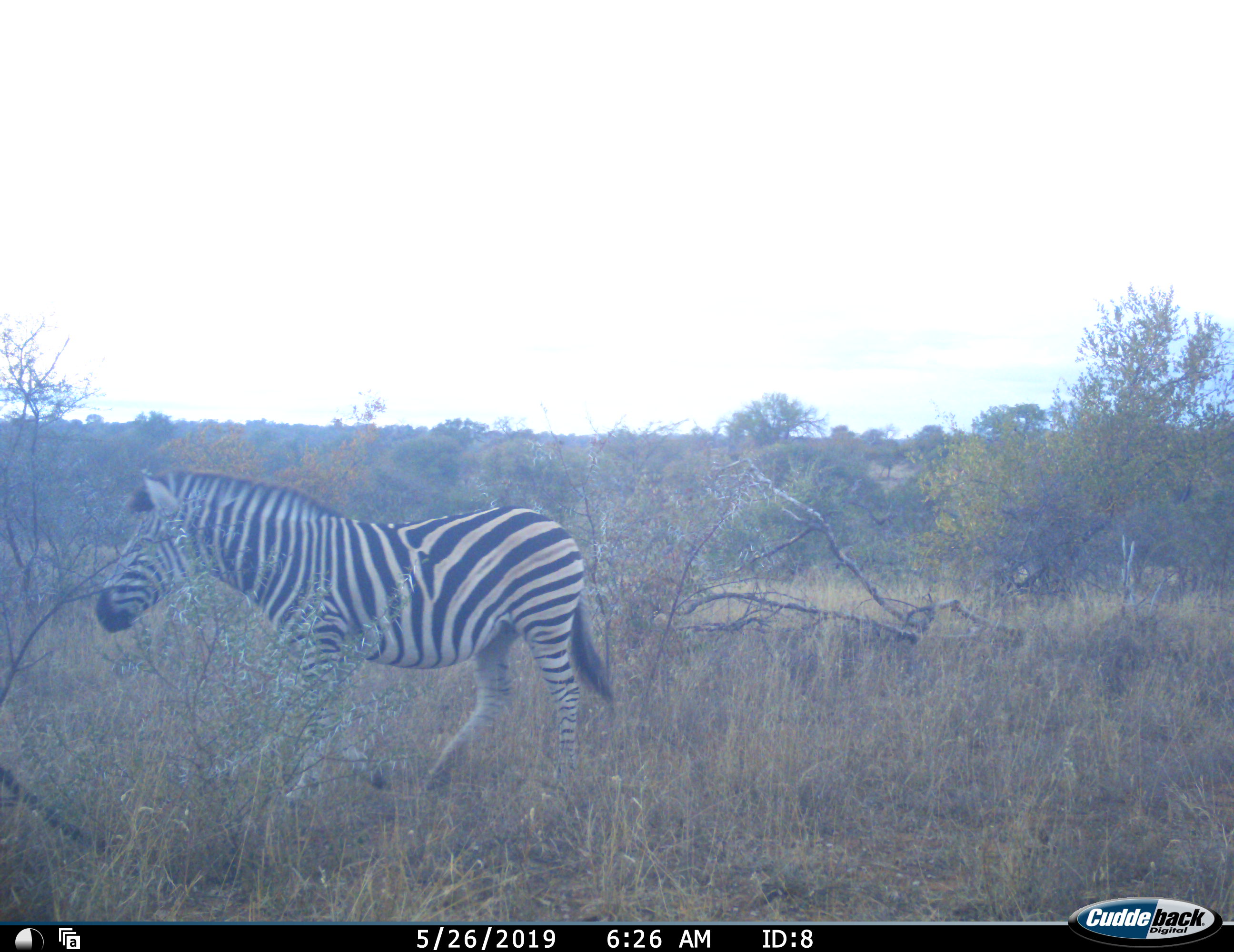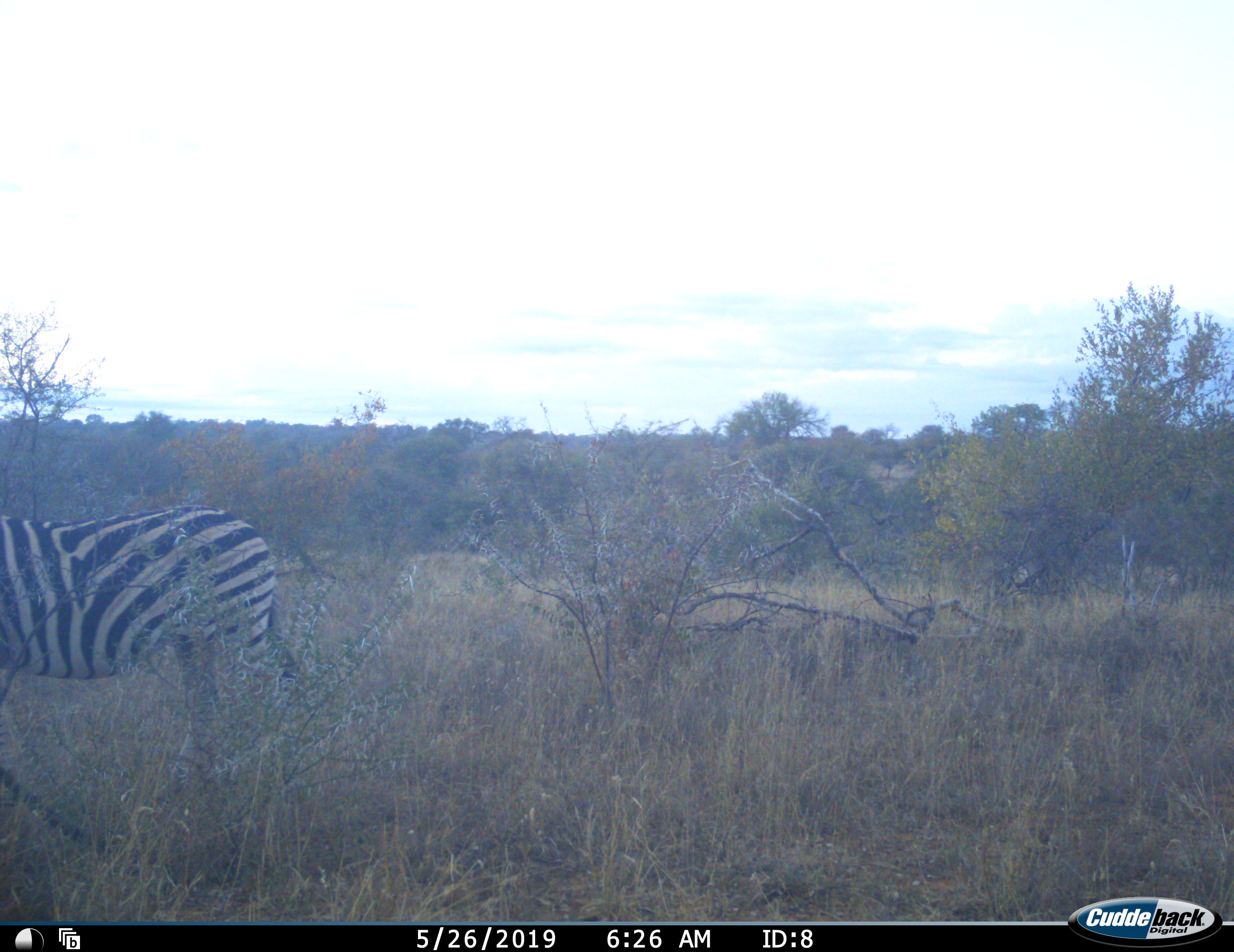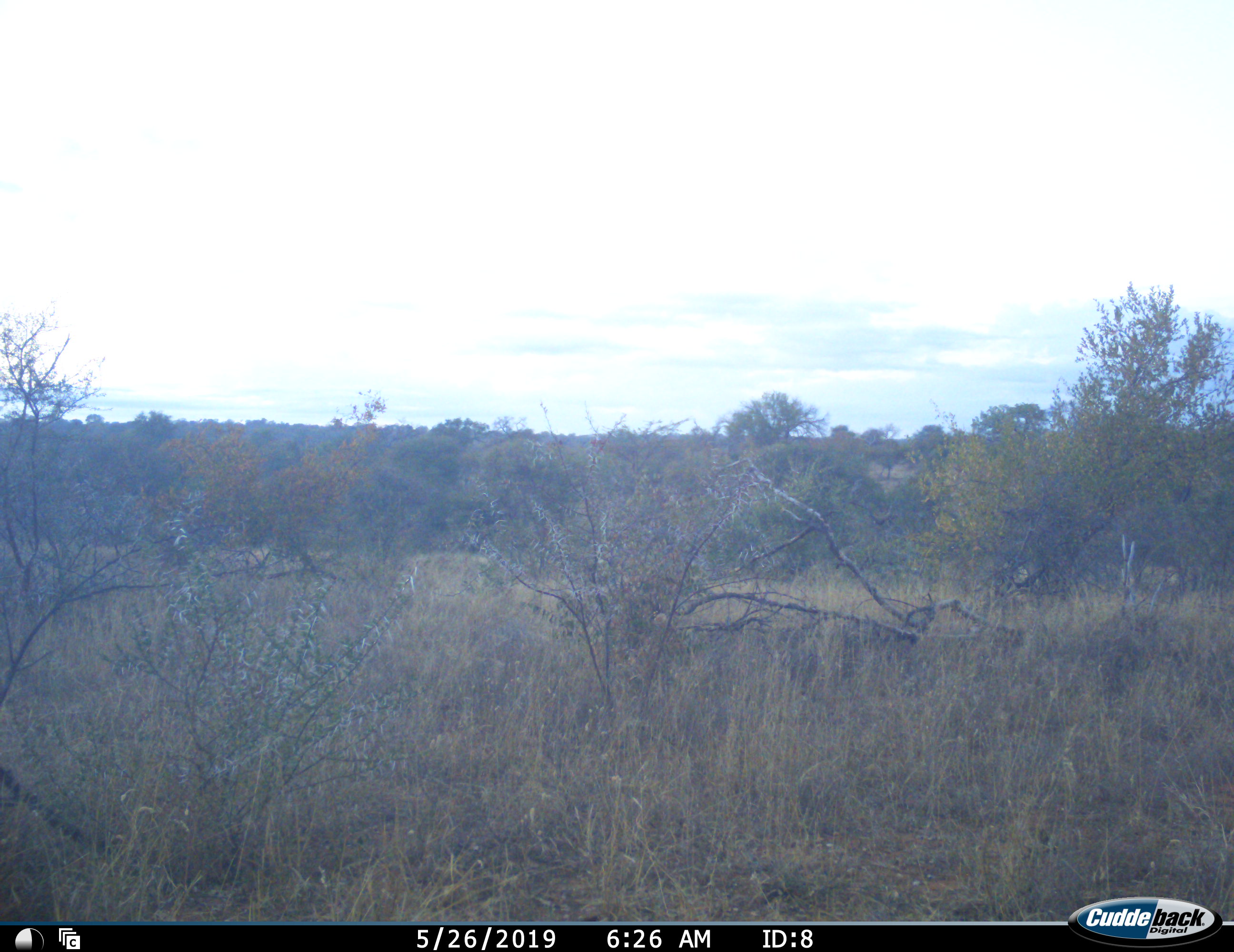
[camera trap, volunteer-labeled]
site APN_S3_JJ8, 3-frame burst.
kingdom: Animalia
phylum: Chordata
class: Mammalia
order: Perissodactyla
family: Equidae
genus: Equus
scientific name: Equus quagga burchellii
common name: burchell's zebra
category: zebraburchells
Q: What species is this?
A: Zebraburchells (burchell's zebra) (Equus quagga burchellii).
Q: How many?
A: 1.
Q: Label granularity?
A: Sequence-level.